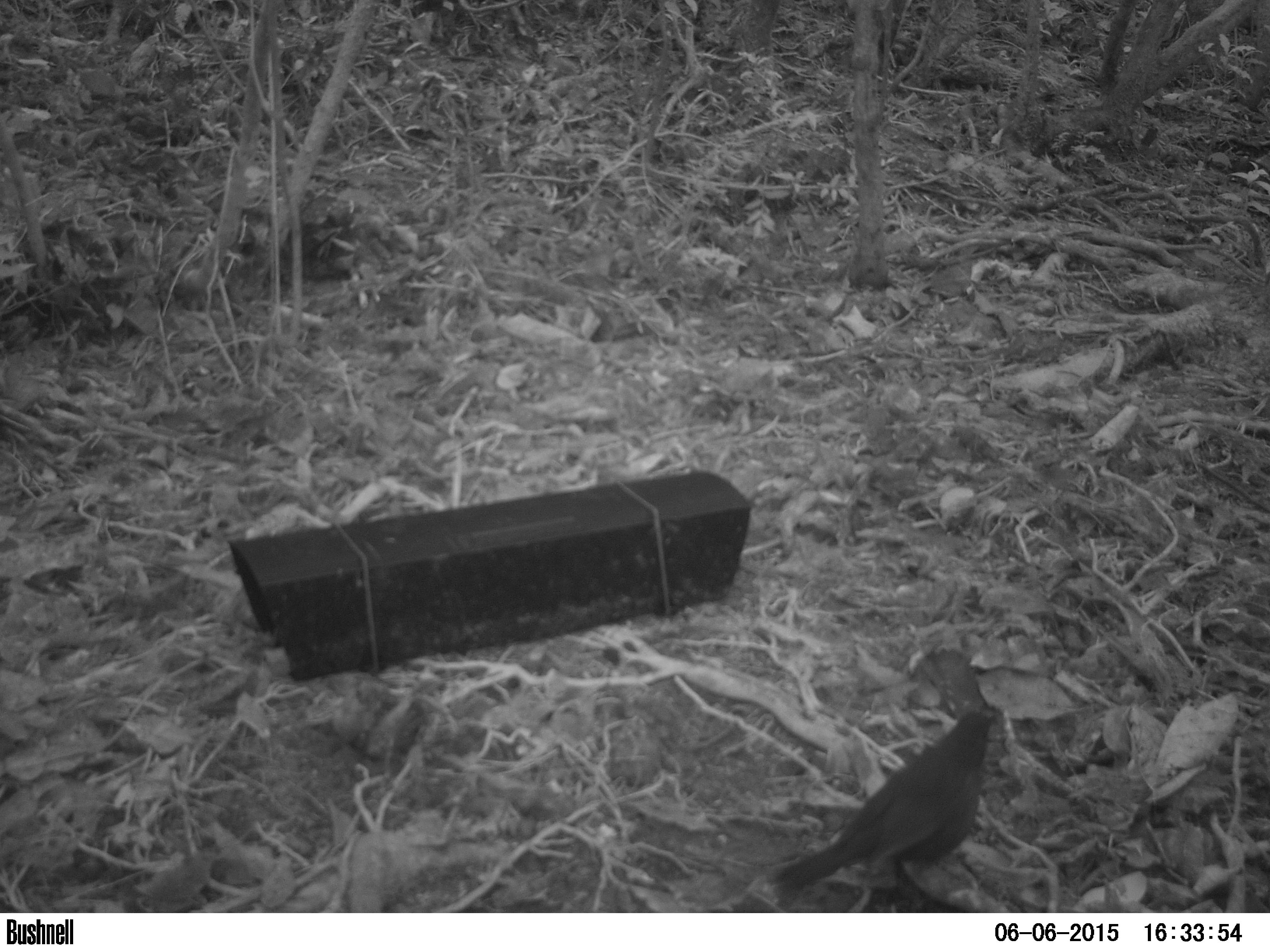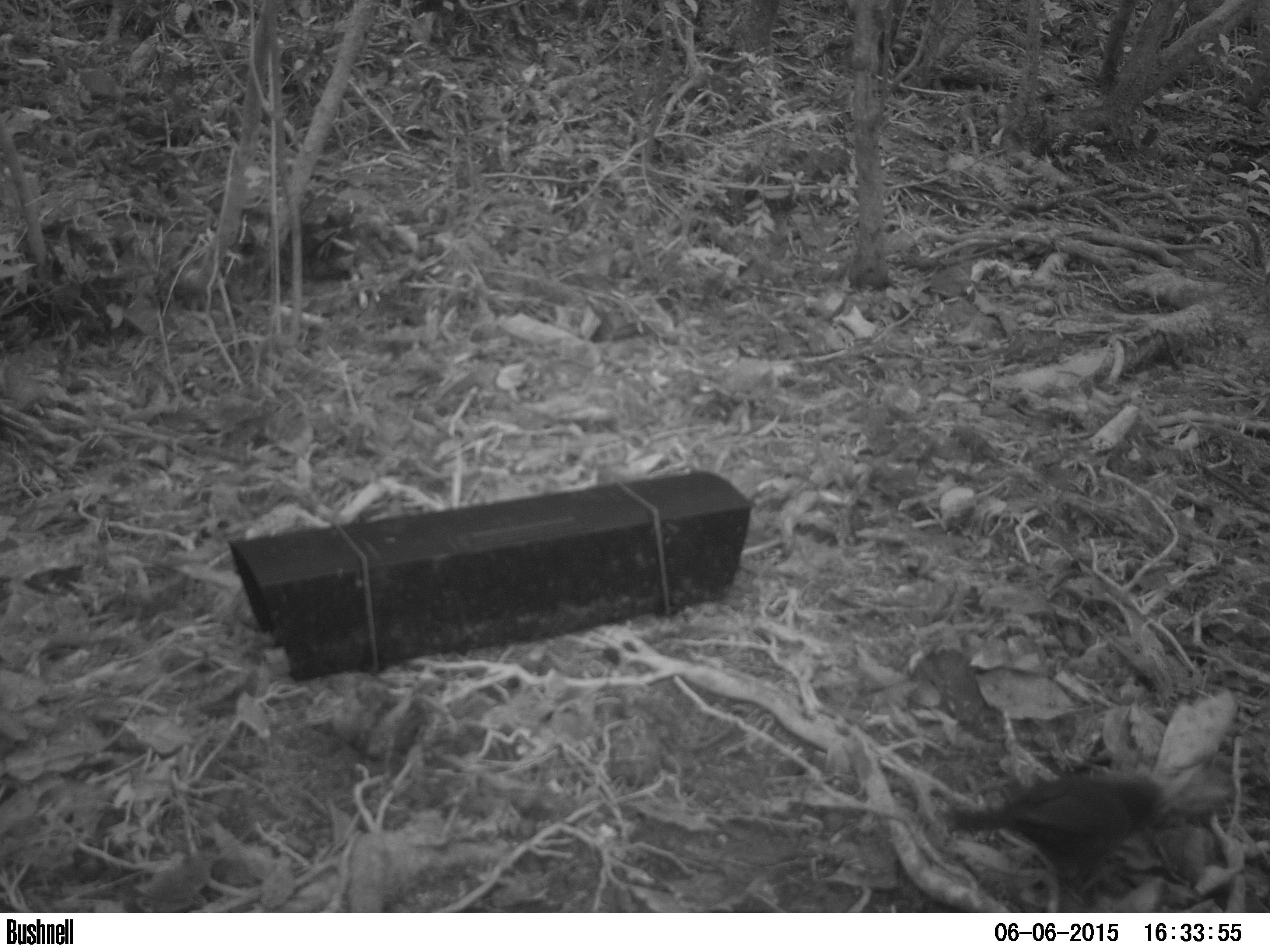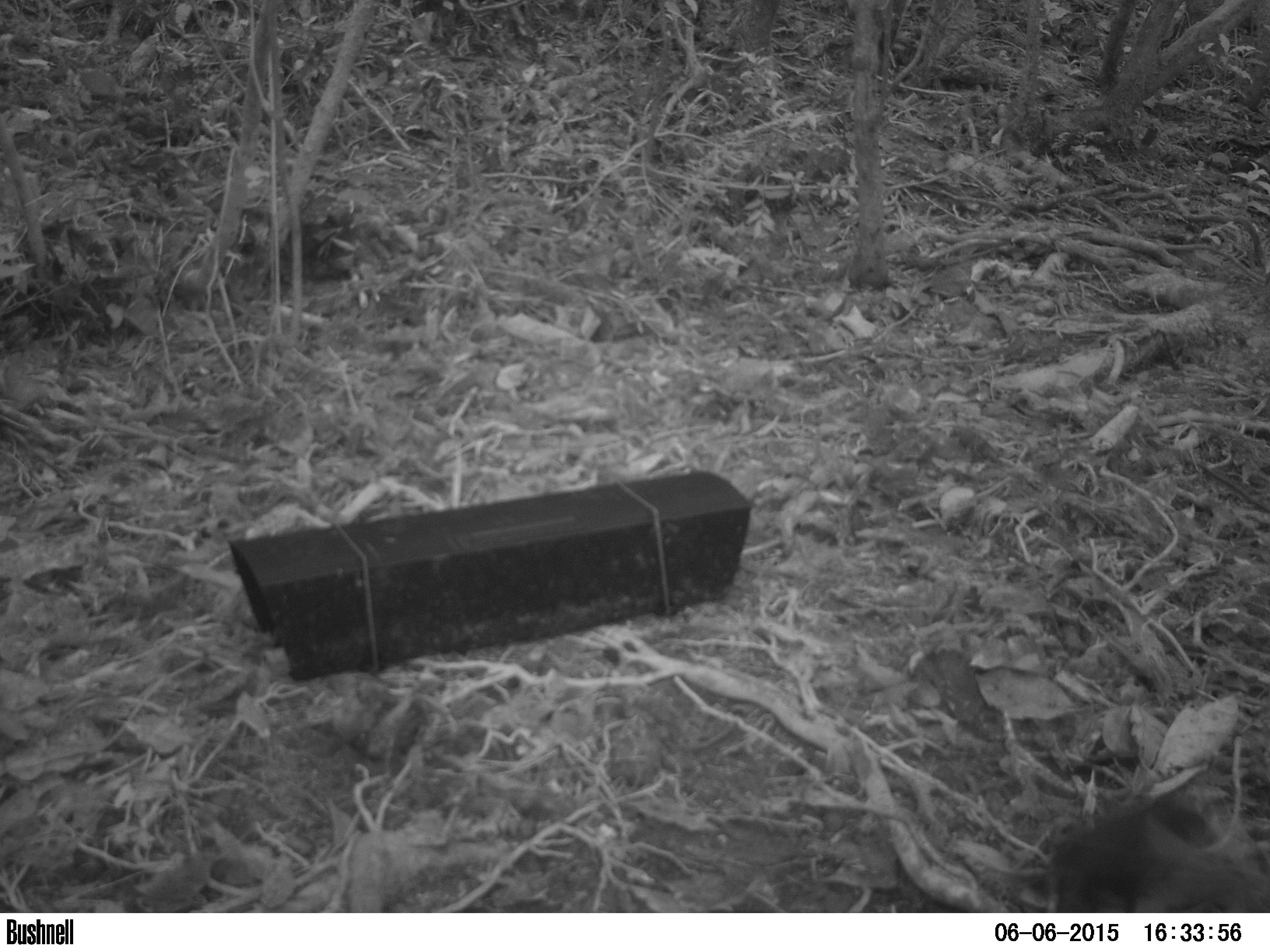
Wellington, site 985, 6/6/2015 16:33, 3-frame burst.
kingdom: Animalia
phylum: Chordata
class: Aves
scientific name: Aves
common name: bird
Bird (Aves).